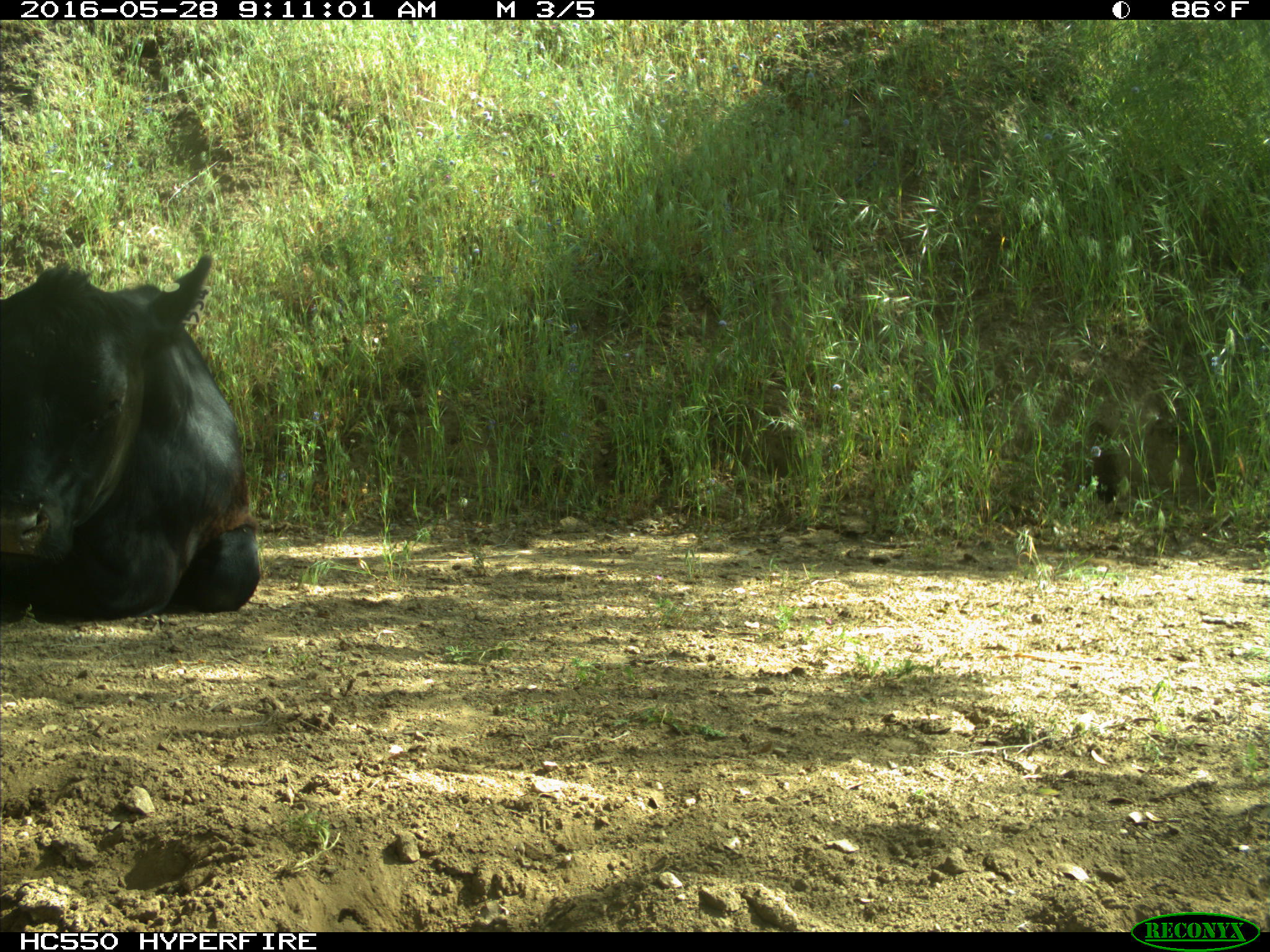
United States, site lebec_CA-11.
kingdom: Animalia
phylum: Chordata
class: Mammalia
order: Artiodactyla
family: Bovidae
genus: Bos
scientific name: Bos taurus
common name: domestic cow